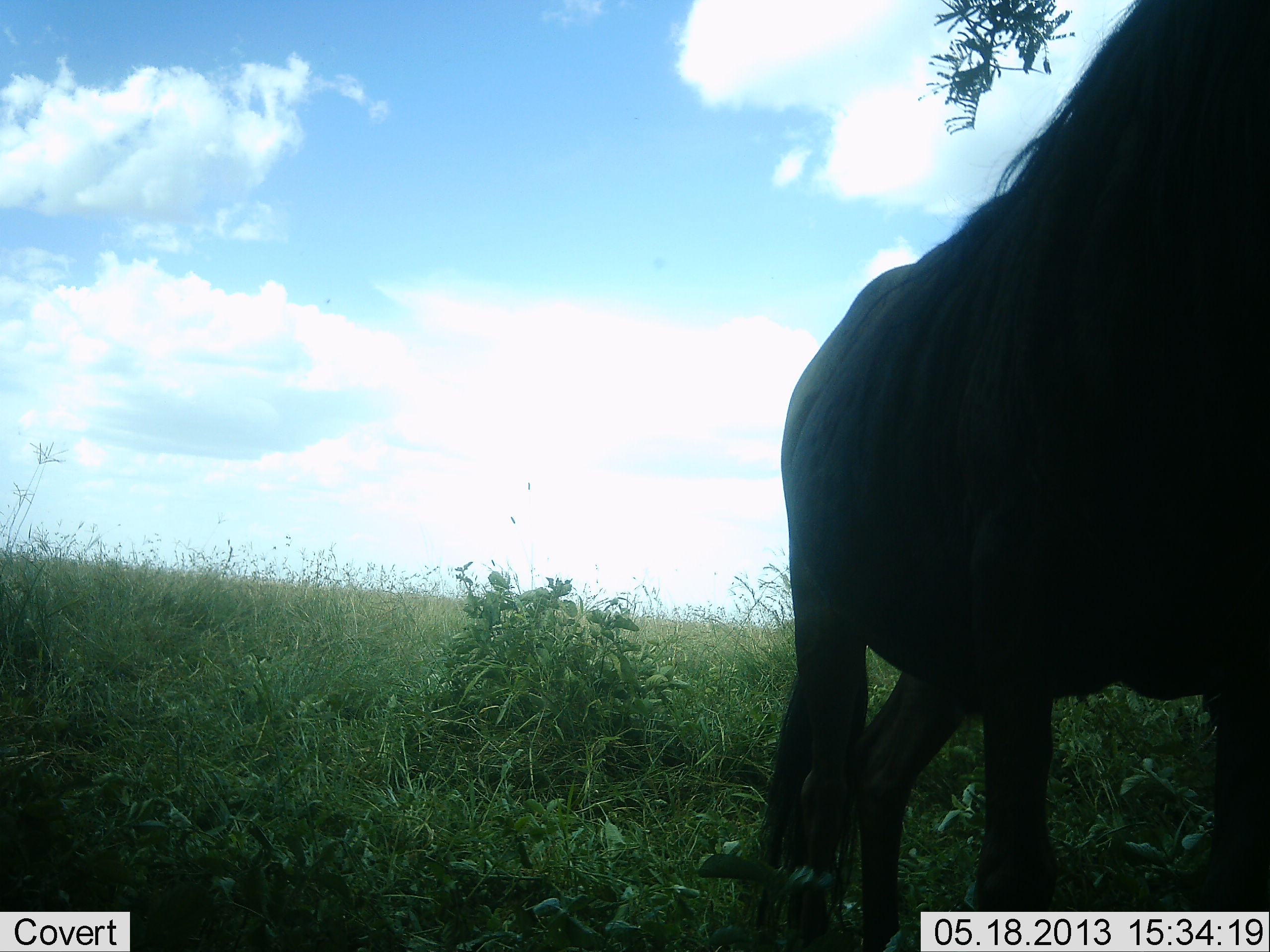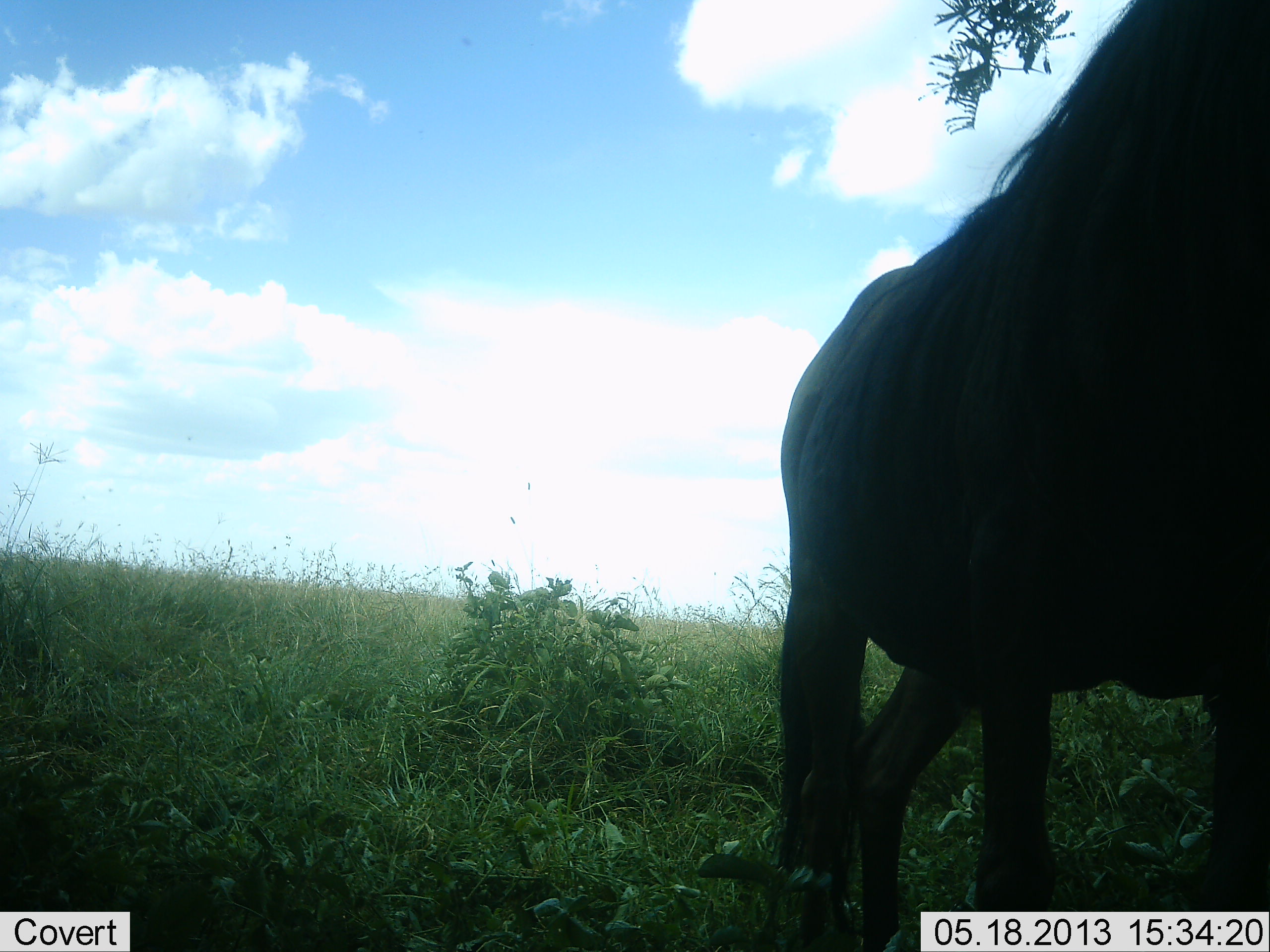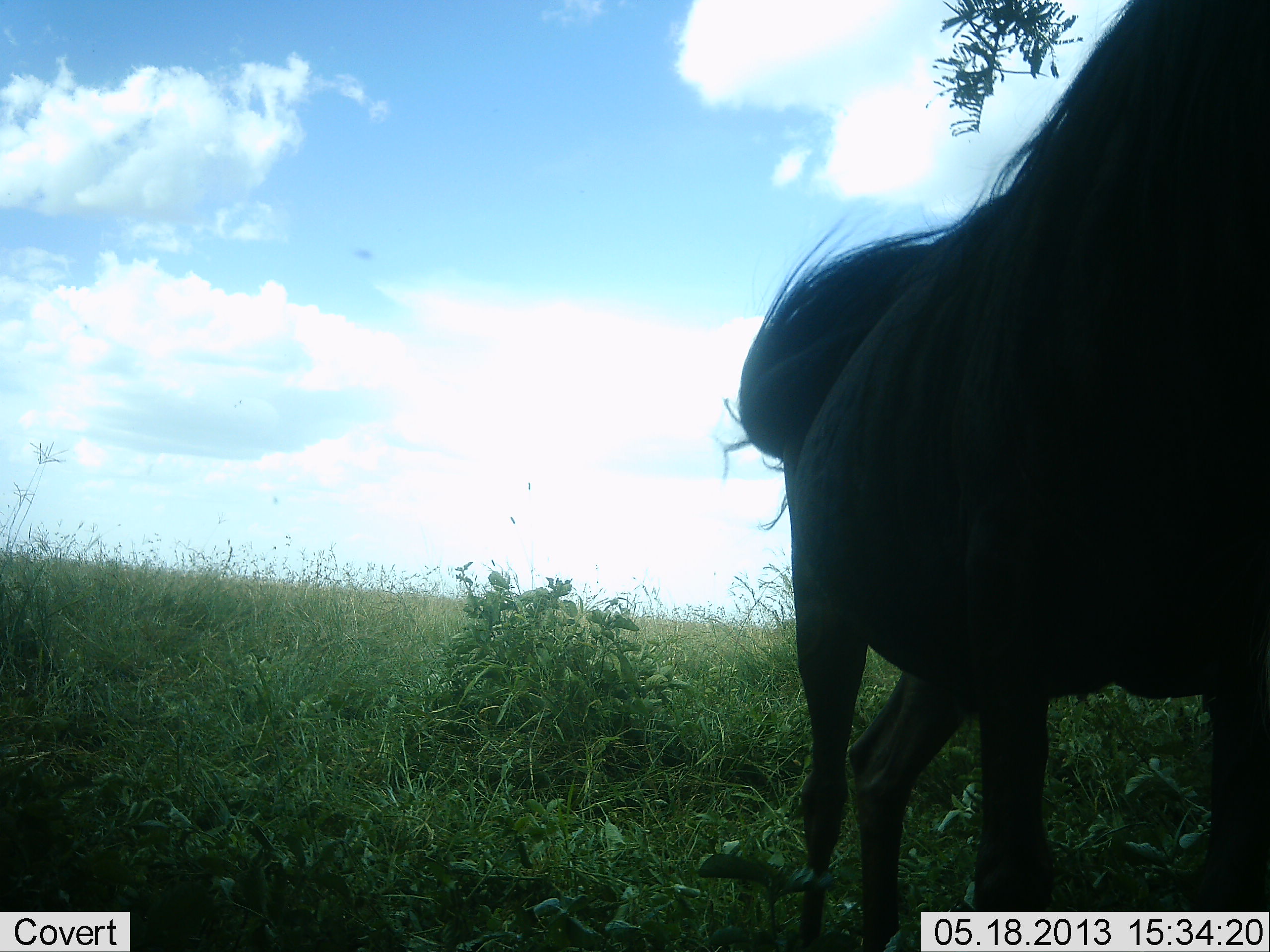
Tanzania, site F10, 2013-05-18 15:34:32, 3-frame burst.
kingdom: Animalia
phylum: Chordata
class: Mammalia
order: Artiodactyla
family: Bovidae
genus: Connochaetes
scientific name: Connochaetes taurinus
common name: blue wildebeest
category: wildebeest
Wildebeest (blue wildebeest) (Connochaetes taurinus), count 1. Behavior (volunteer vote fractions): standing 89%, resting 0%, moving 11%, interacting 0%. Young present (vote fraction): 0%. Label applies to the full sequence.